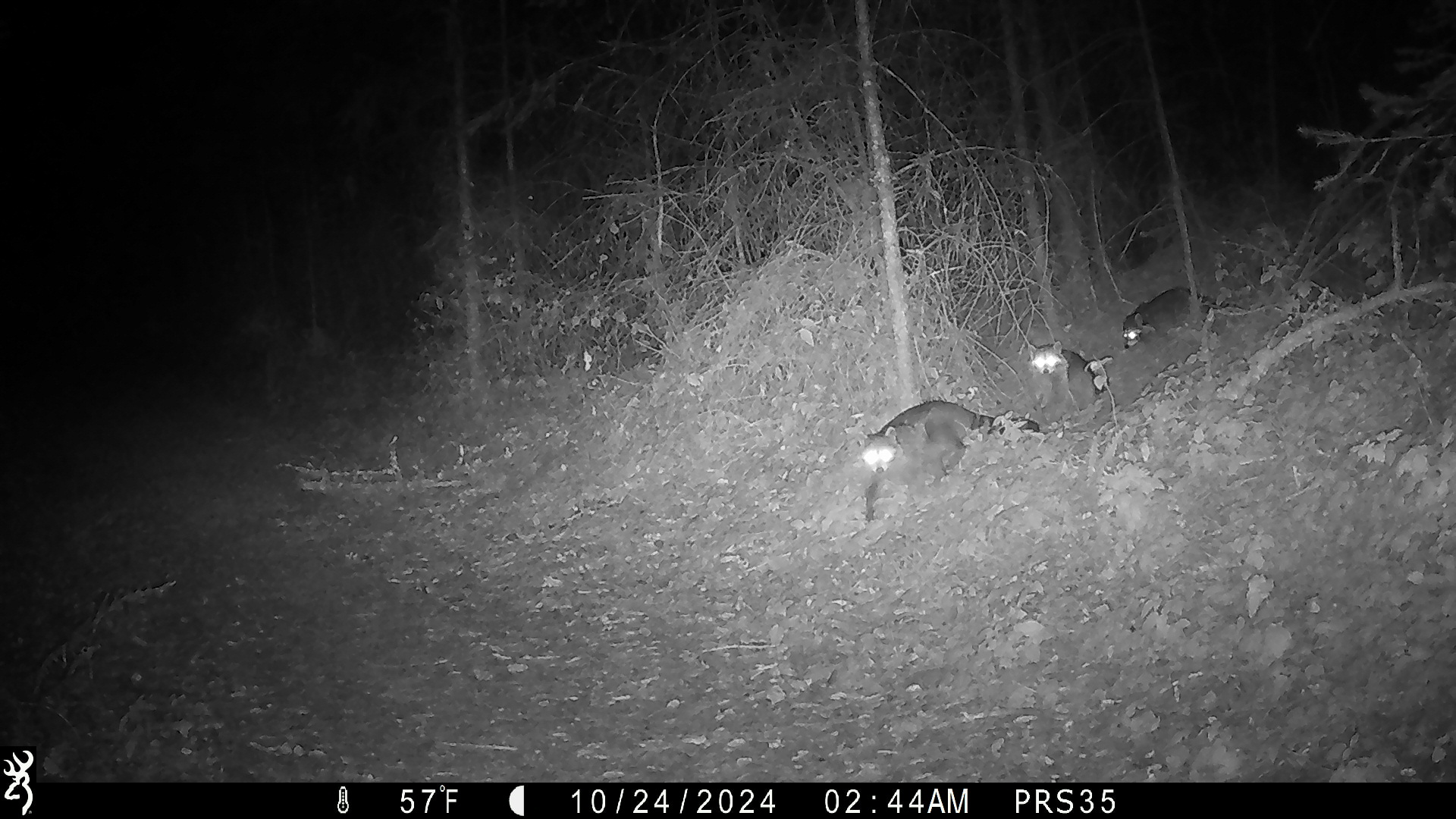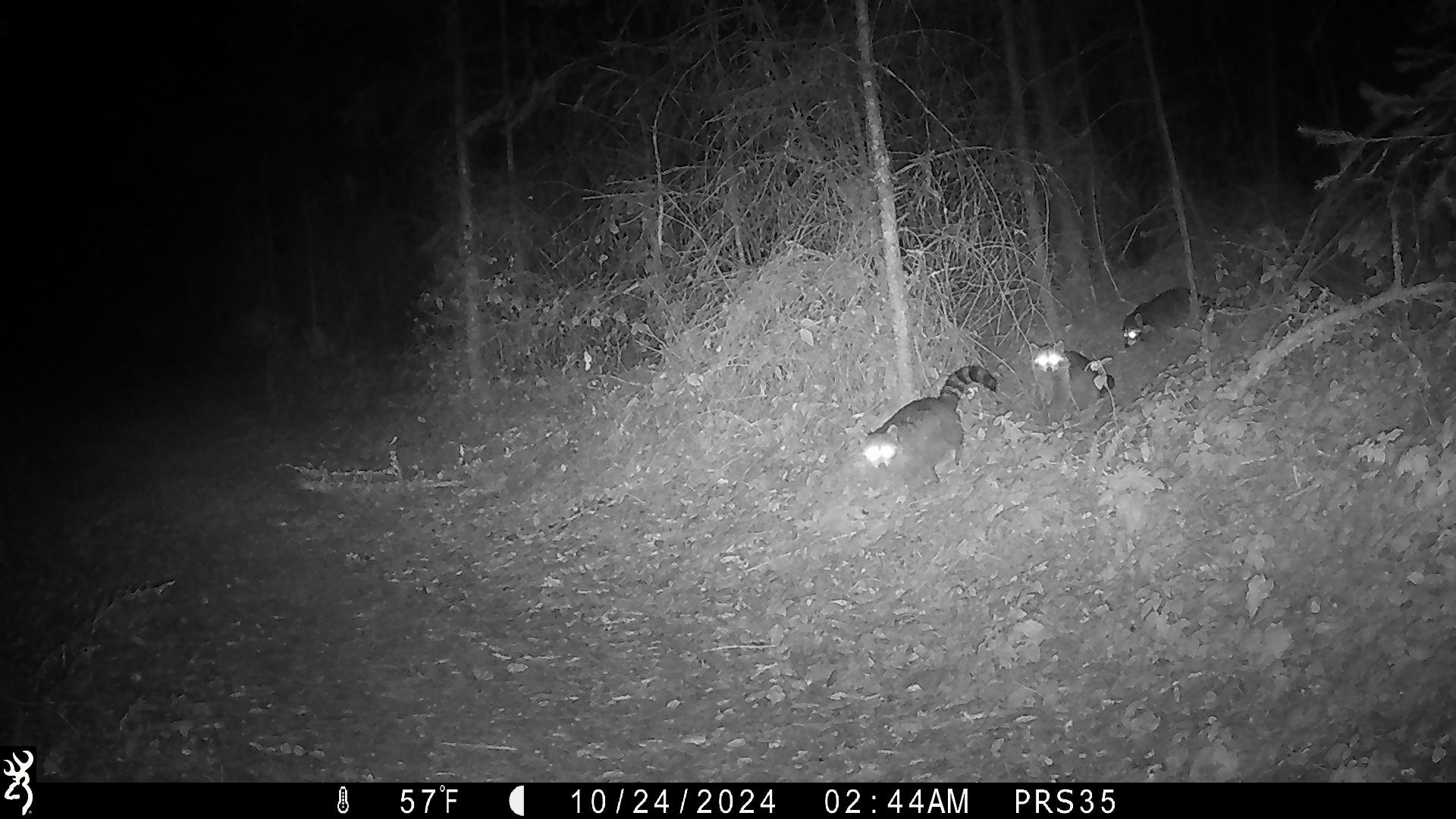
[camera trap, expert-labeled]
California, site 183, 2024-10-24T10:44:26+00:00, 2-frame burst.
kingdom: Animalia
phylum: Chordata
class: Mammalia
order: Carnivora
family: Procyonidae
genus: Procyon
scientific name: Procyon lotor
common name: raccoon